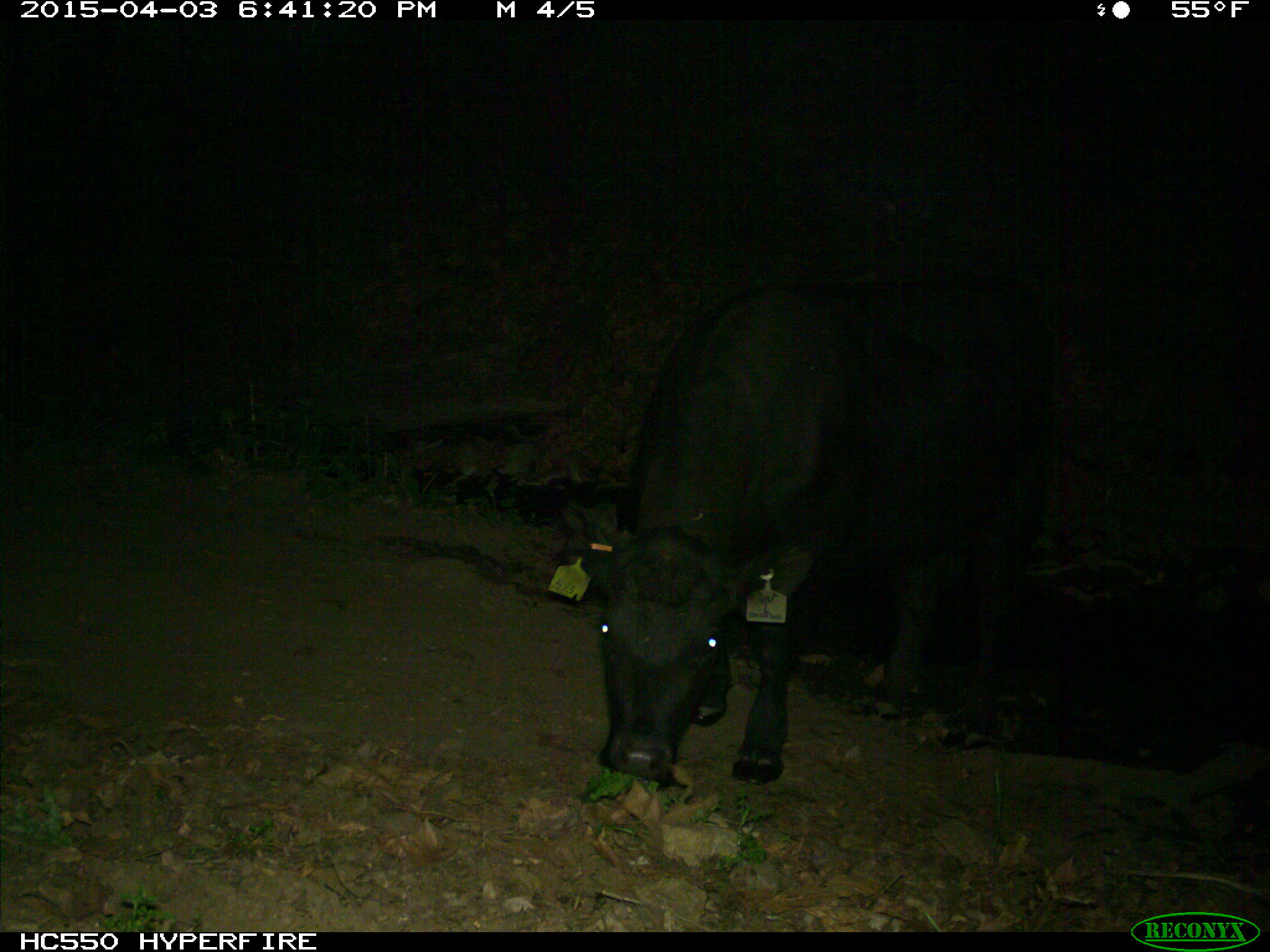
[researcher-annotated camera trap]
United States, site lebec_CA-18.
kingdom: Animalia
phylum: Chordata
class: Mammalia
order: Artiodactyla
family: Bovidae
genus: Bos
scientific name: Bos taurus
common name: domestic cow